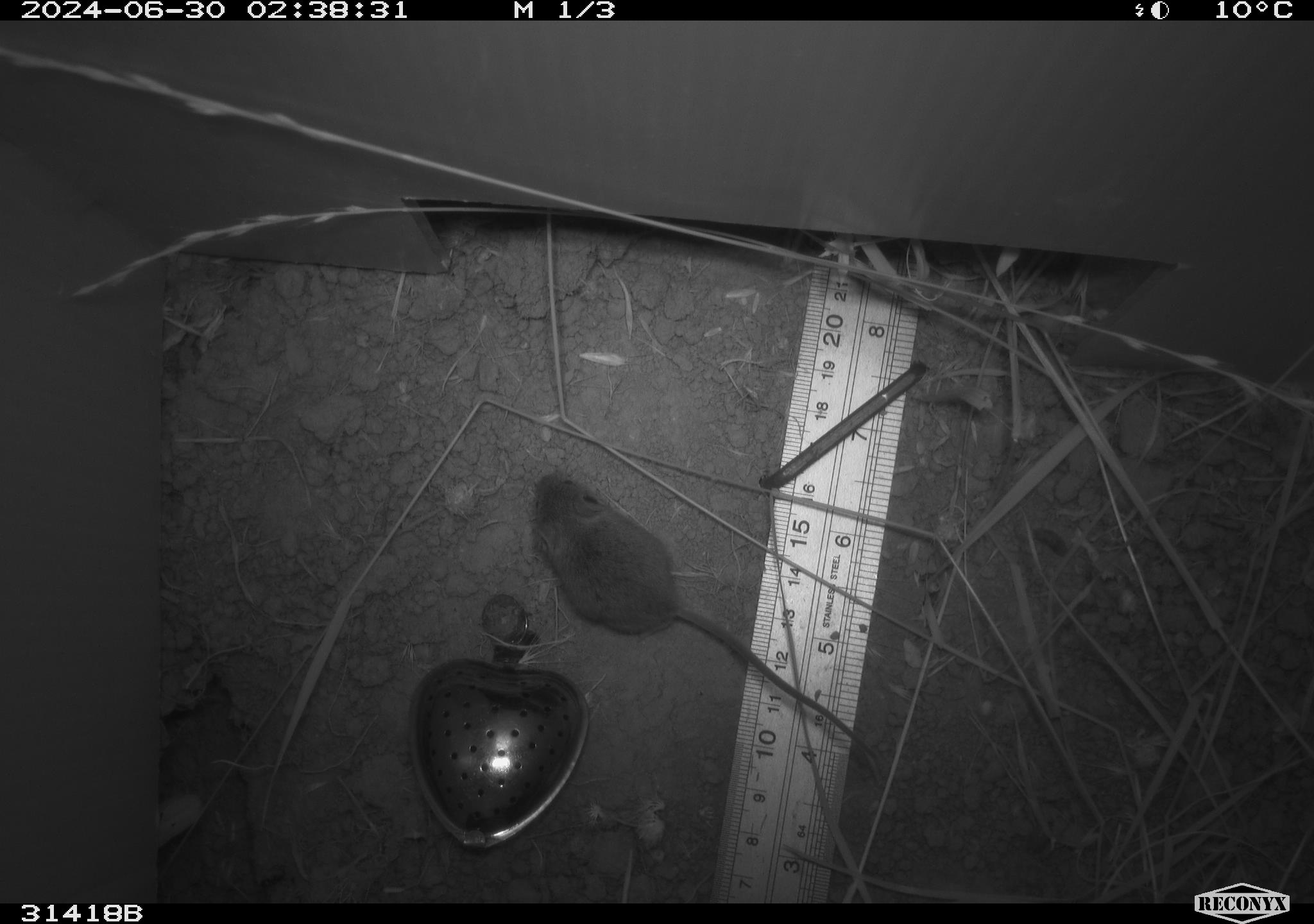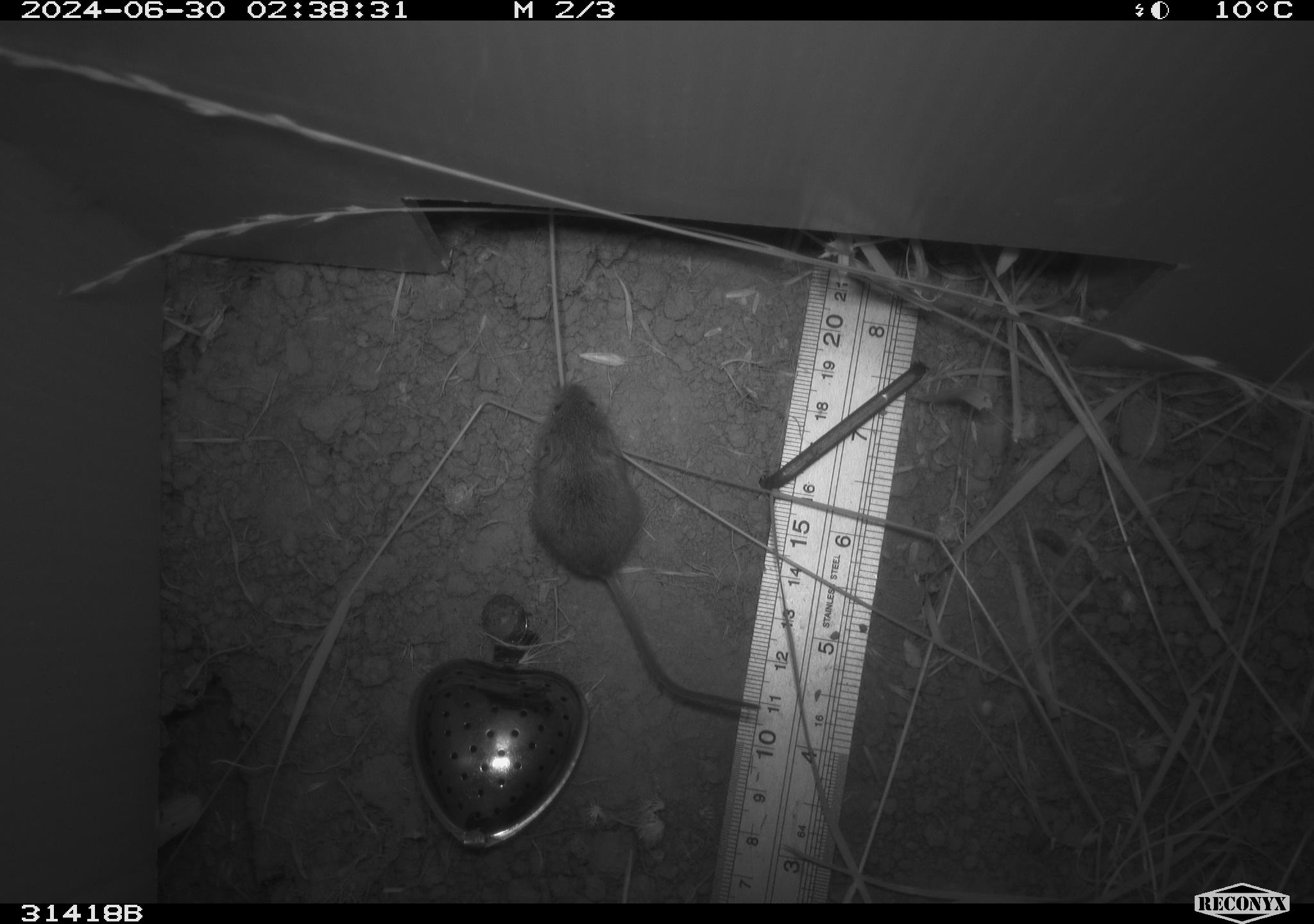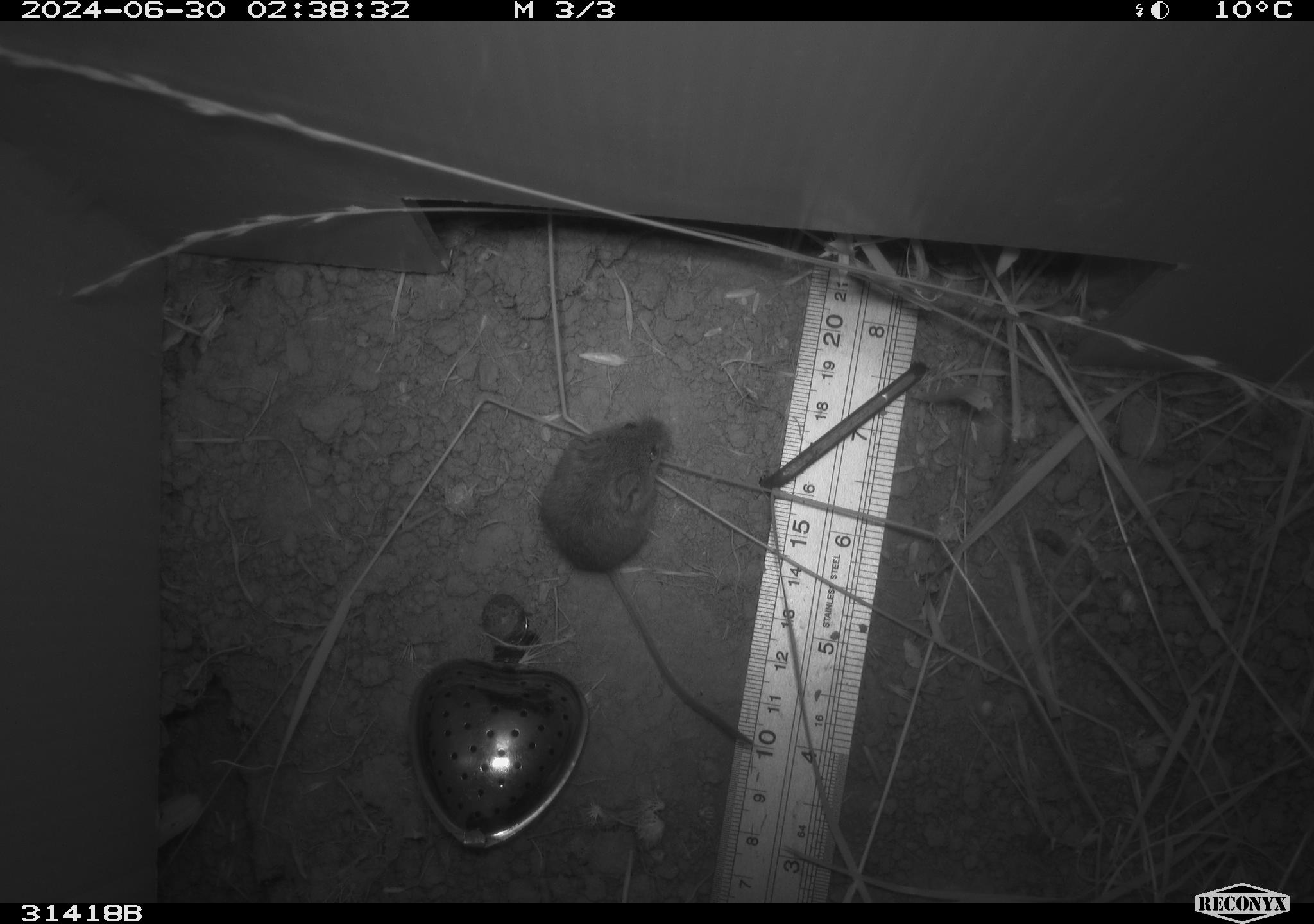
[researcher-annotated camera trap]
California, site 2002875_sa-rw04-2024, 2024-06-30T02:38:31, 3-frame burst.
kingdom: Animalia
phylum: Chordata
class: Mammalia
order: Rodentia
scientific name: Rodentia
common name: mouse species